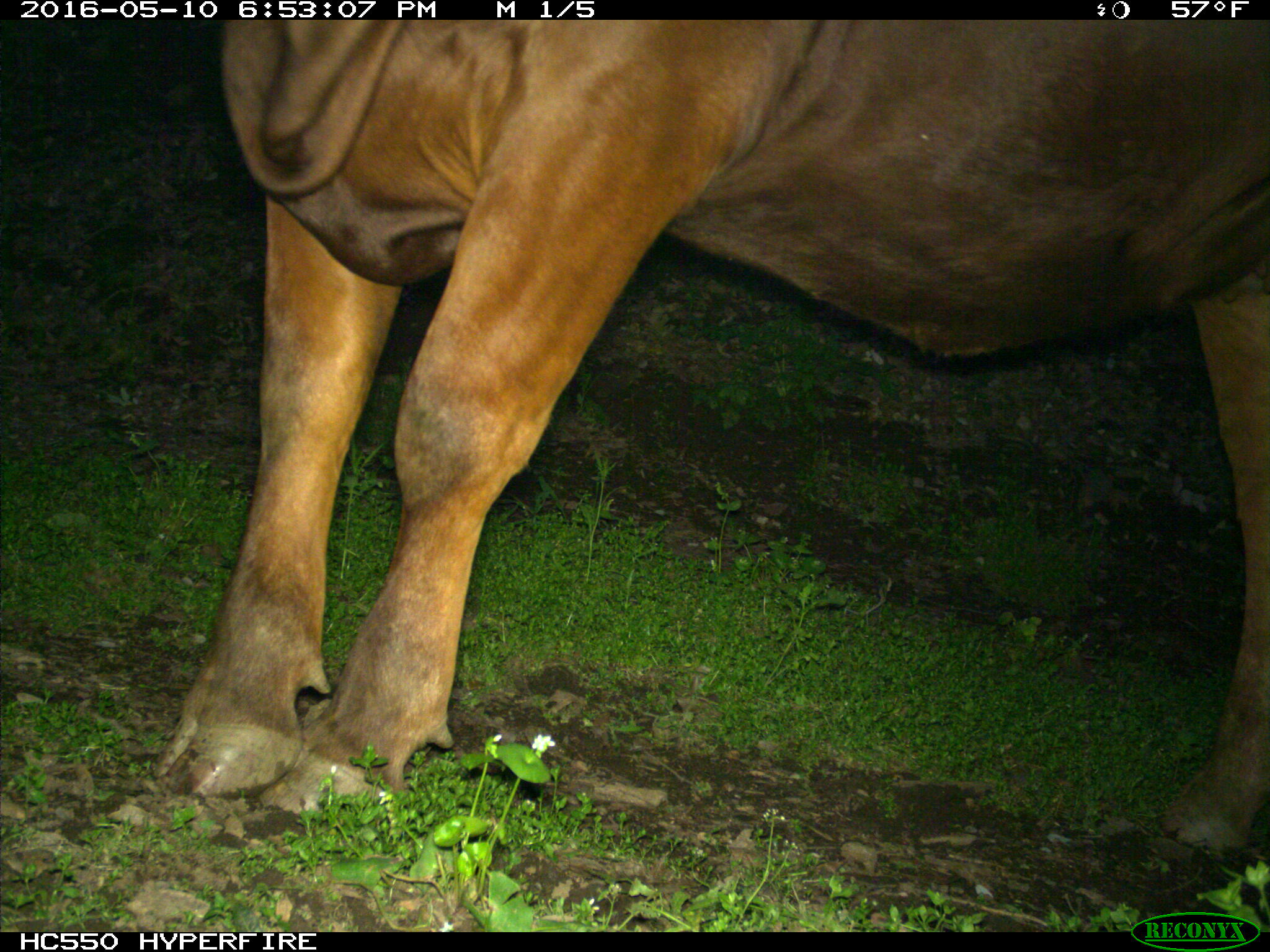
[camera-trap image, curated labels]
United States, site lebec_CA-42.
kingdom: Animalia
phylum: Chordata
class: Mammalia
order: Artiodactyla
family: Bovidae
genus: Bos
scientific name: Bos taurus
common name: domestic cow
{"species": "Bos taurus (domestic cow)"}